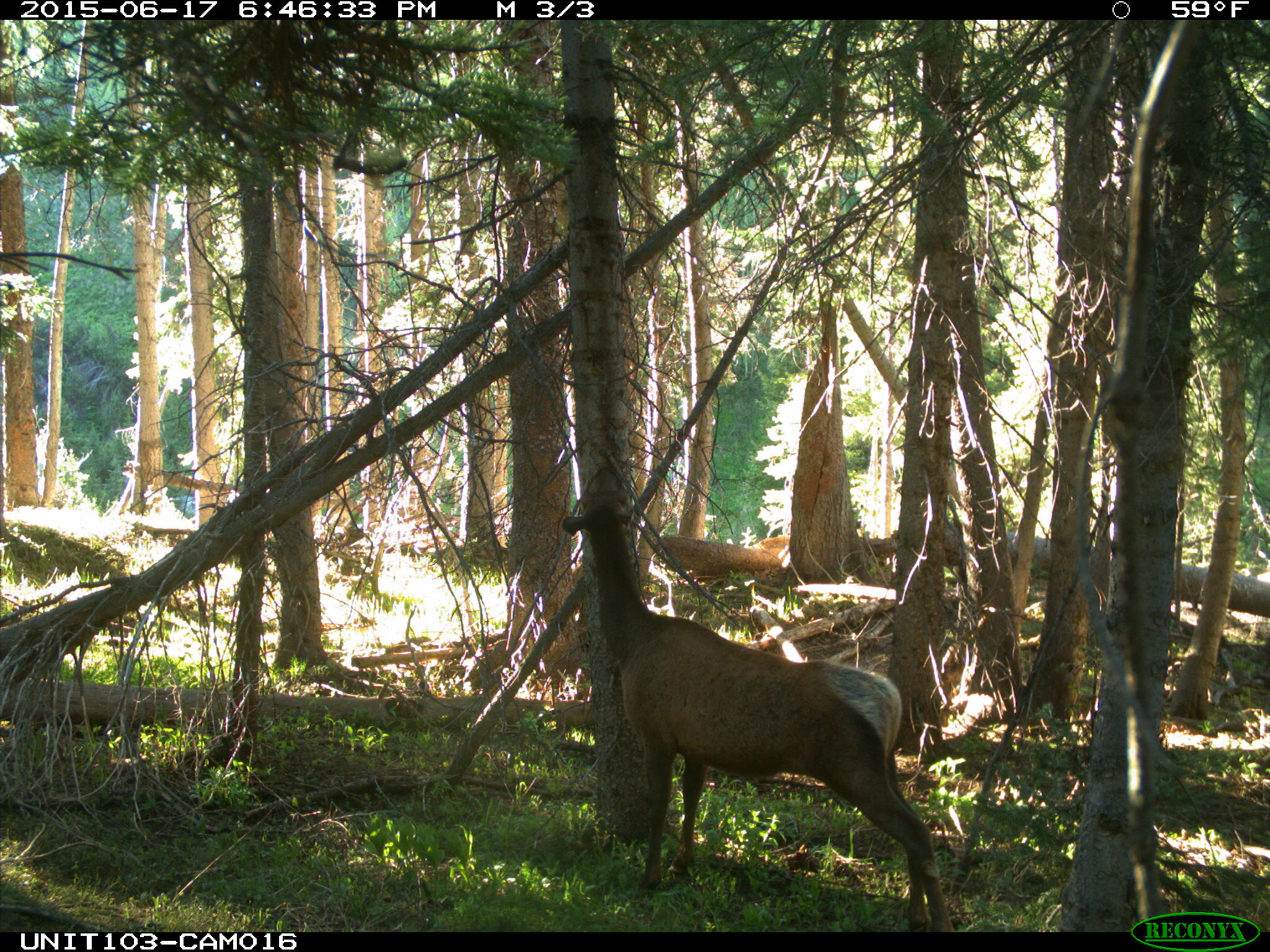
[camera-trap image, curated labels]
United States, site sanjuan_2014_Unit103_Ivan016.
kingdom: Animalia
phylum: Chordata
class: Mammalia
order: Artiodactyla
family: Cervidae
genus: Cervus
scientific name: Cervus elaphus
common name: red deer